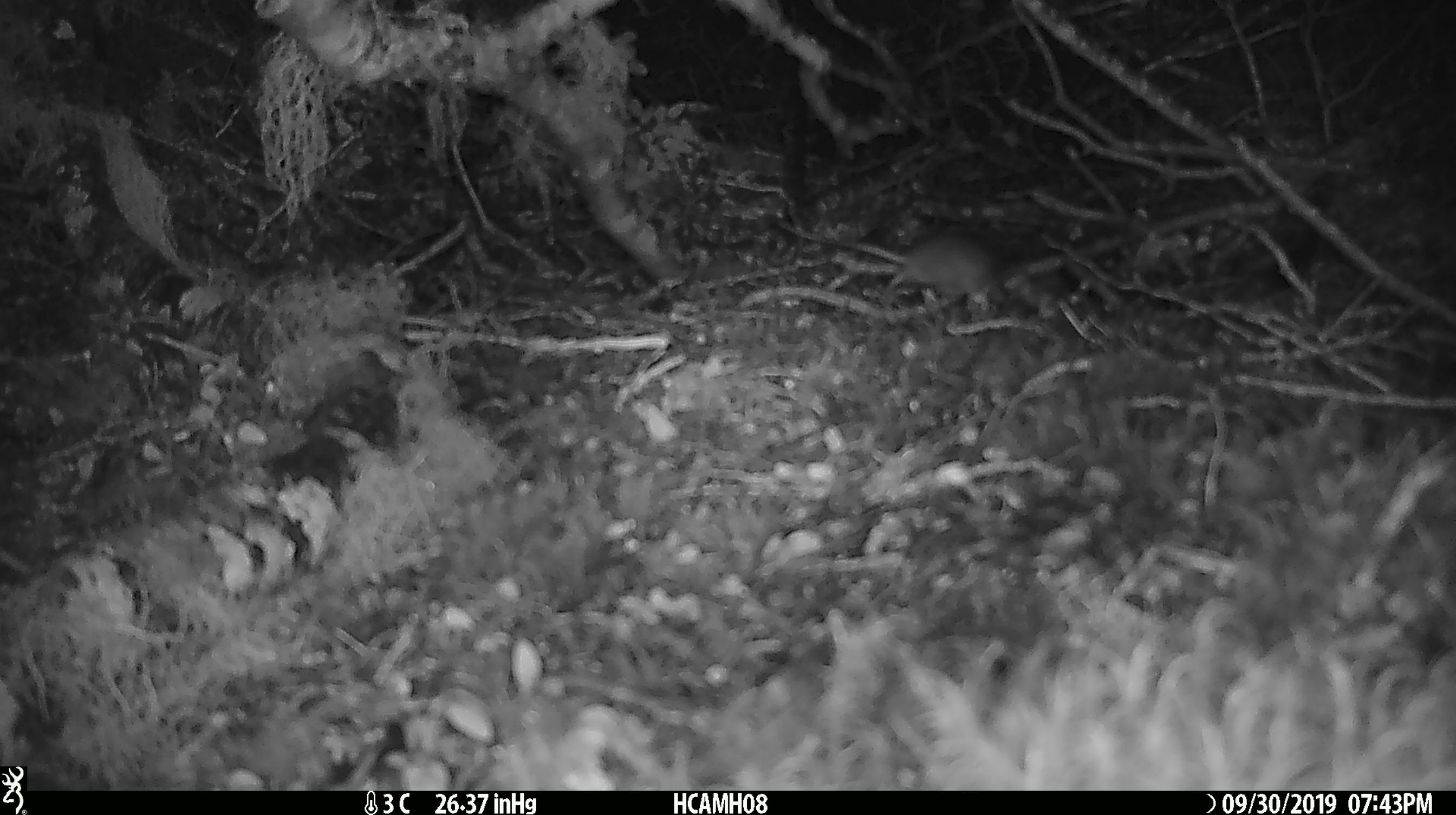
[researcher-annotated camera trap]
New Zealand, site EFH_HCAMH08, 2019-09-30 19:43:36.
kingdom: Animalia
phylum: Chordata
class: Mammalia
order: Rodentia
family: Muridae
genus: Mus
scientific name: Mus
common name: mouse